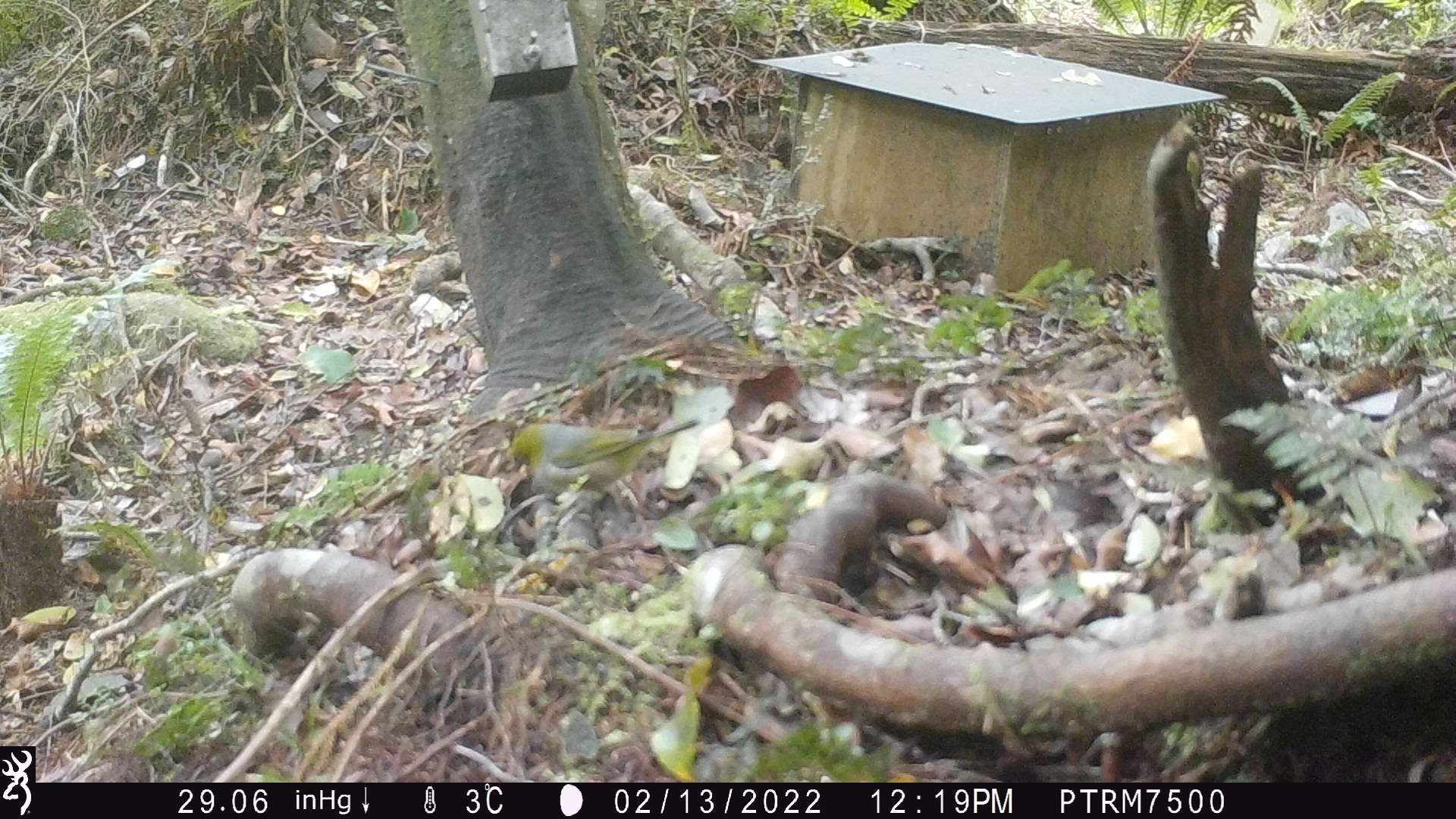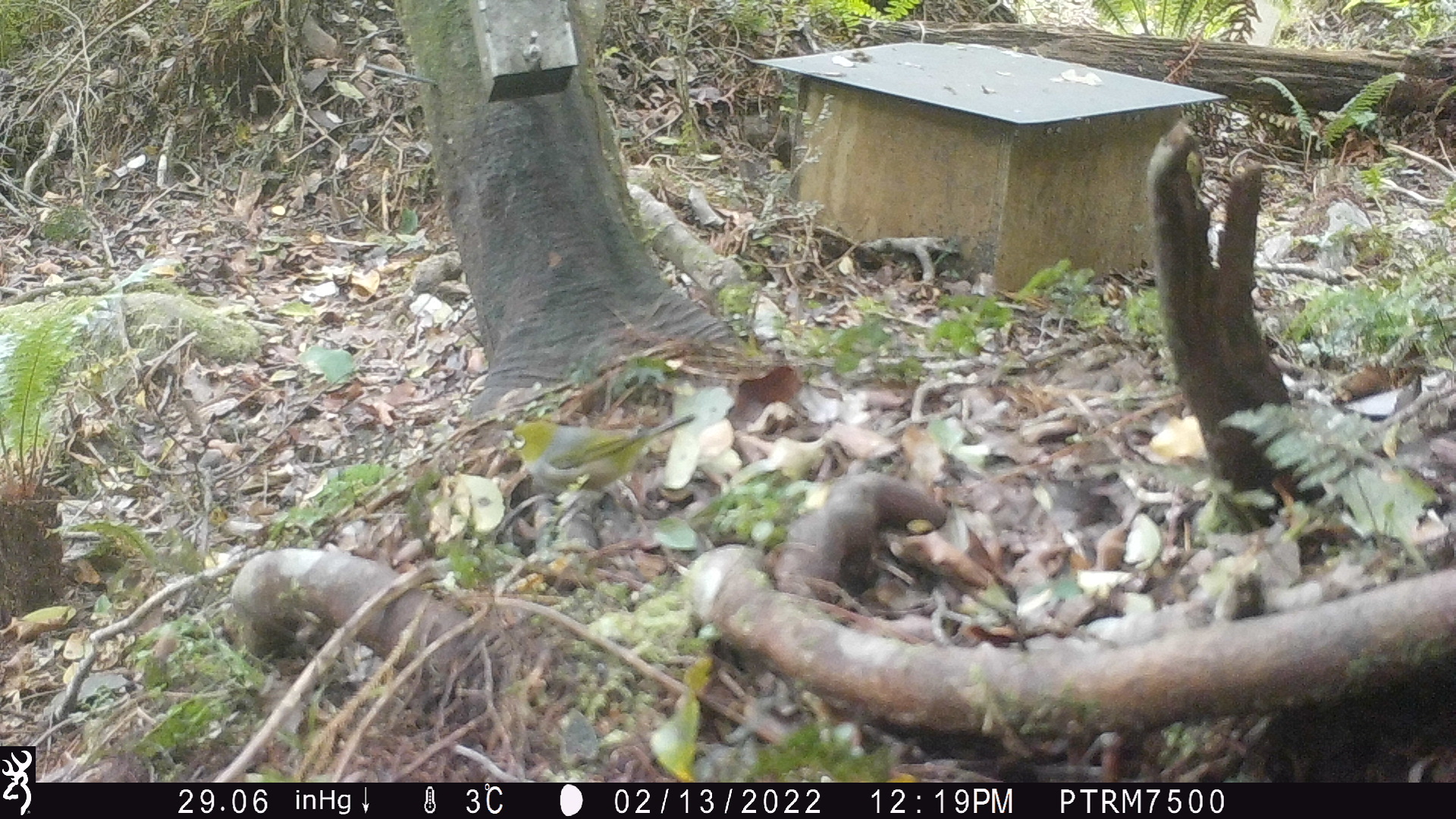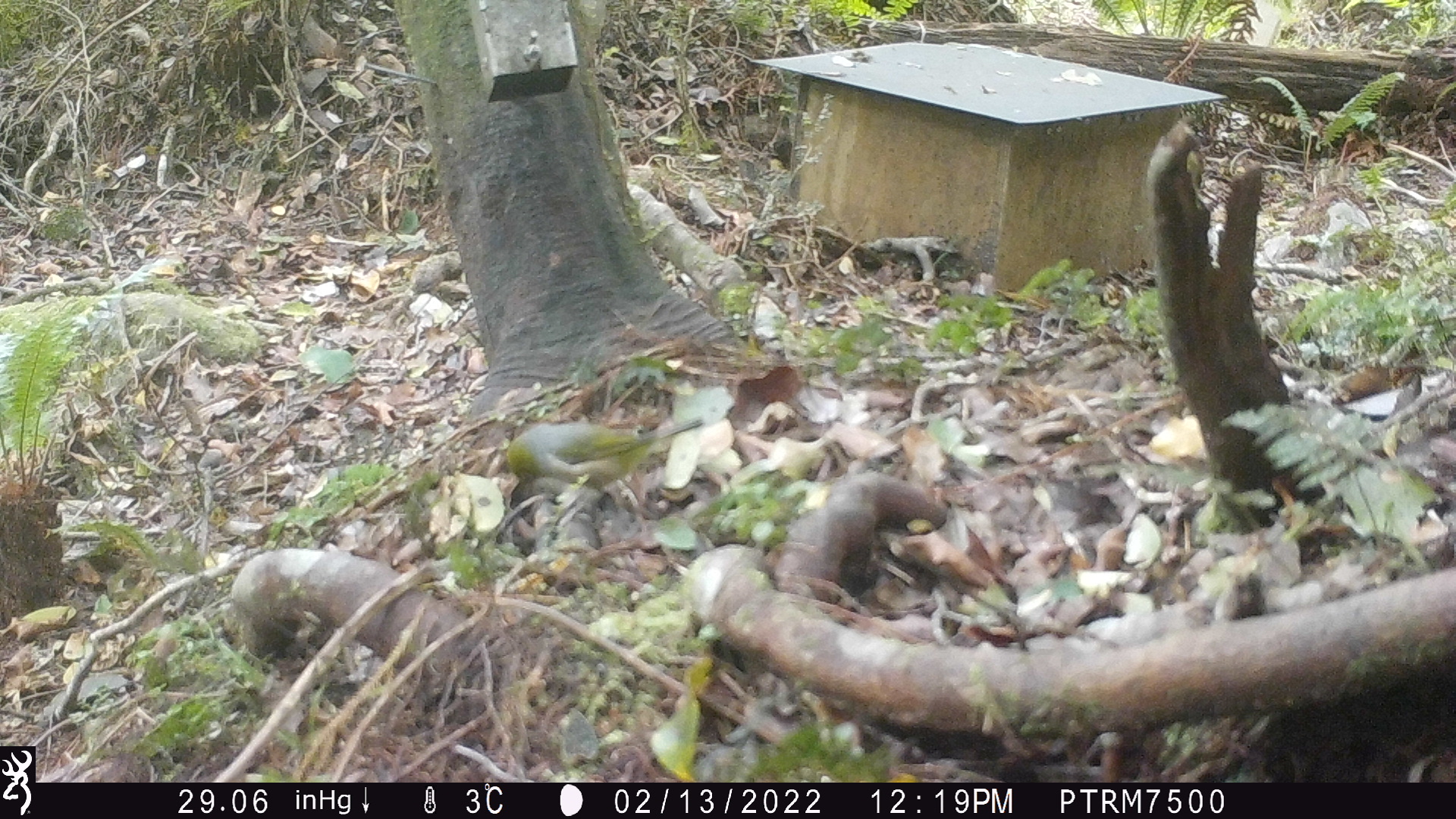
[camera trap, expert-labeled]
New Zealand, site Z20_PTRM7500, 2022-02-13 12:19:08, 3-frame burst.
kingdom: Animalia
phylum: Chordata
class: Aves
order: Passeriformes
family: Zosteropidae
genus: Zosterops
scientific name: Zosterops lateralis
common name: silvereye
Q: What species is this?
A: Silvereye (Zosterops lateralis).